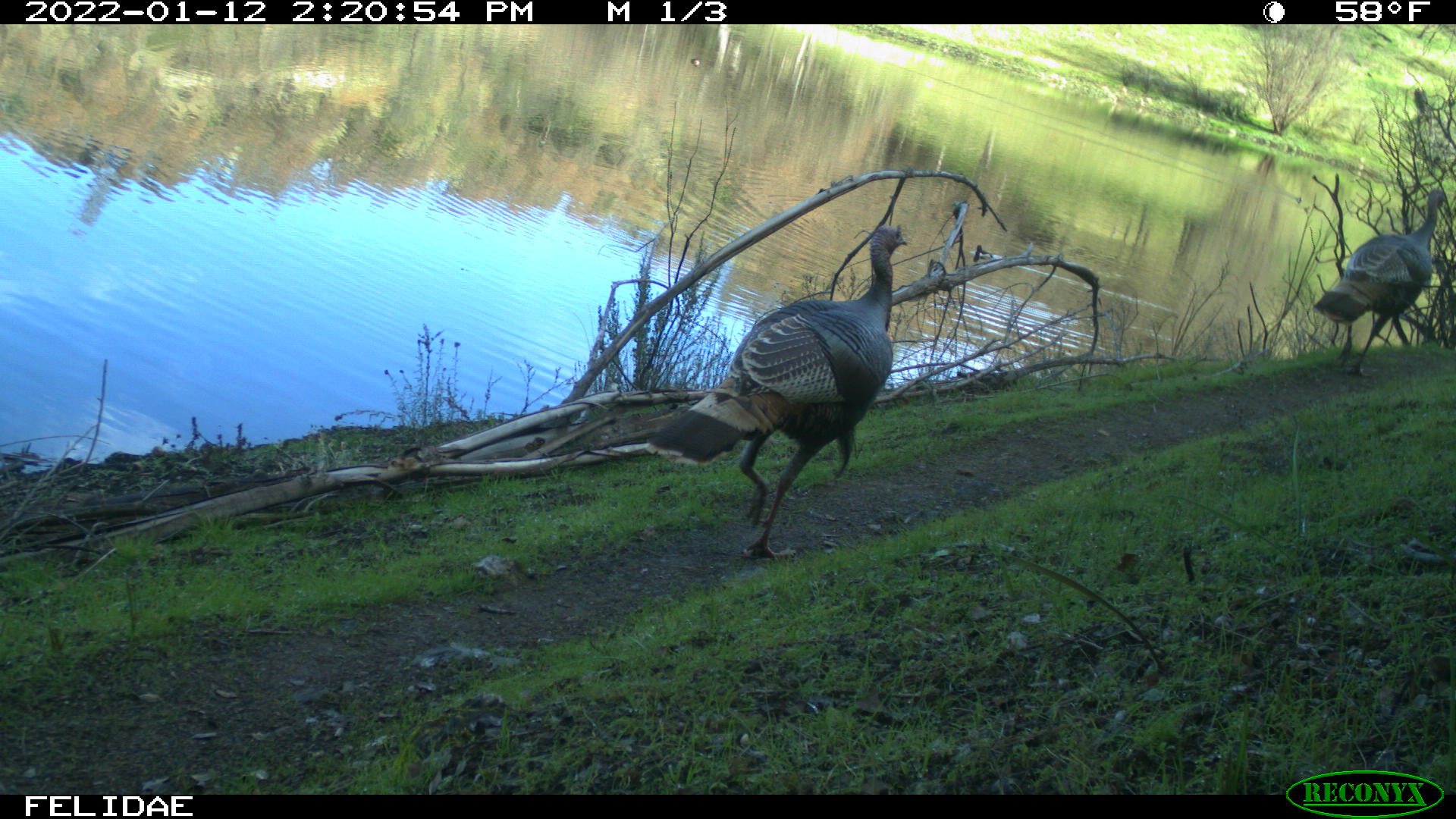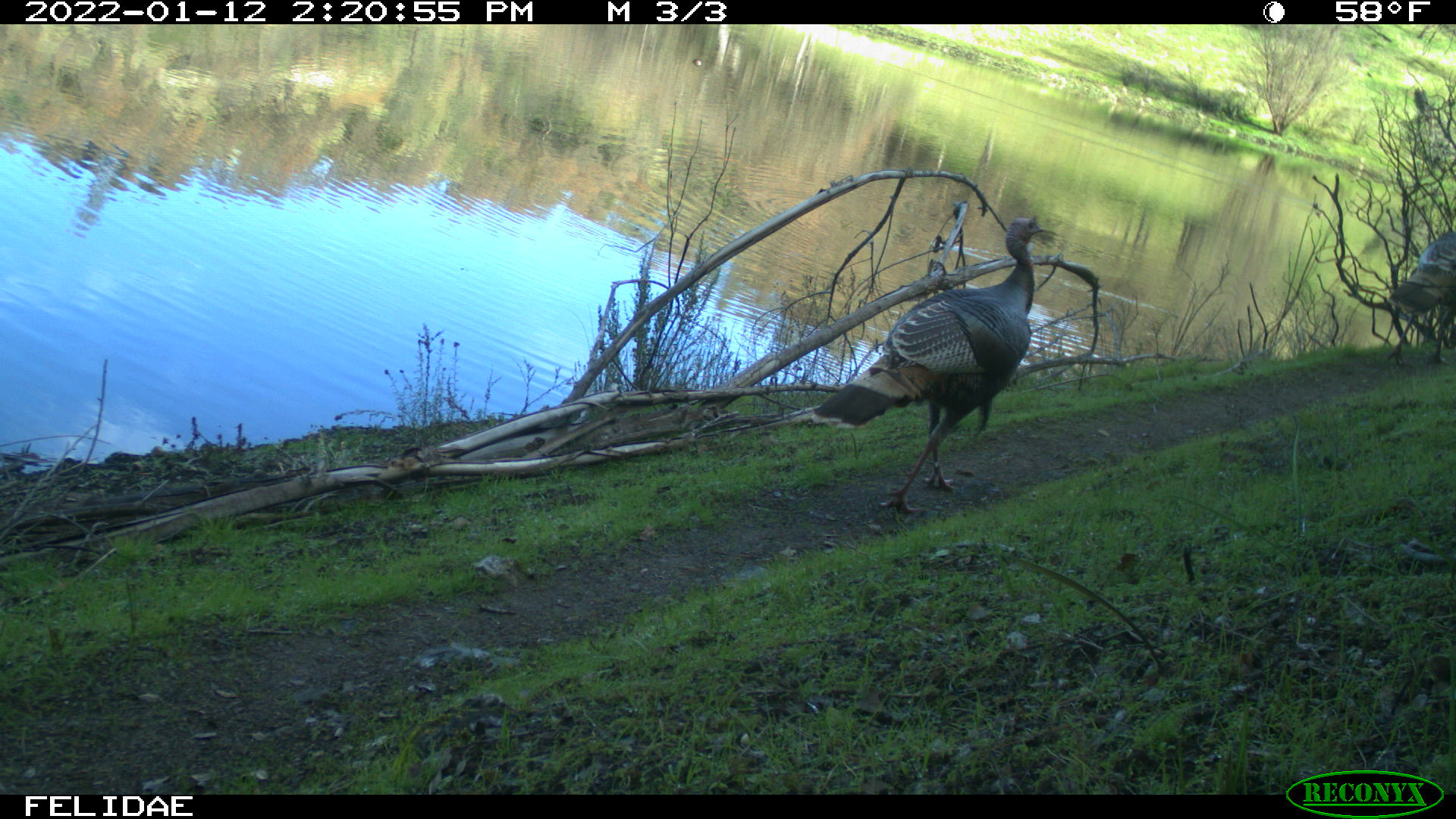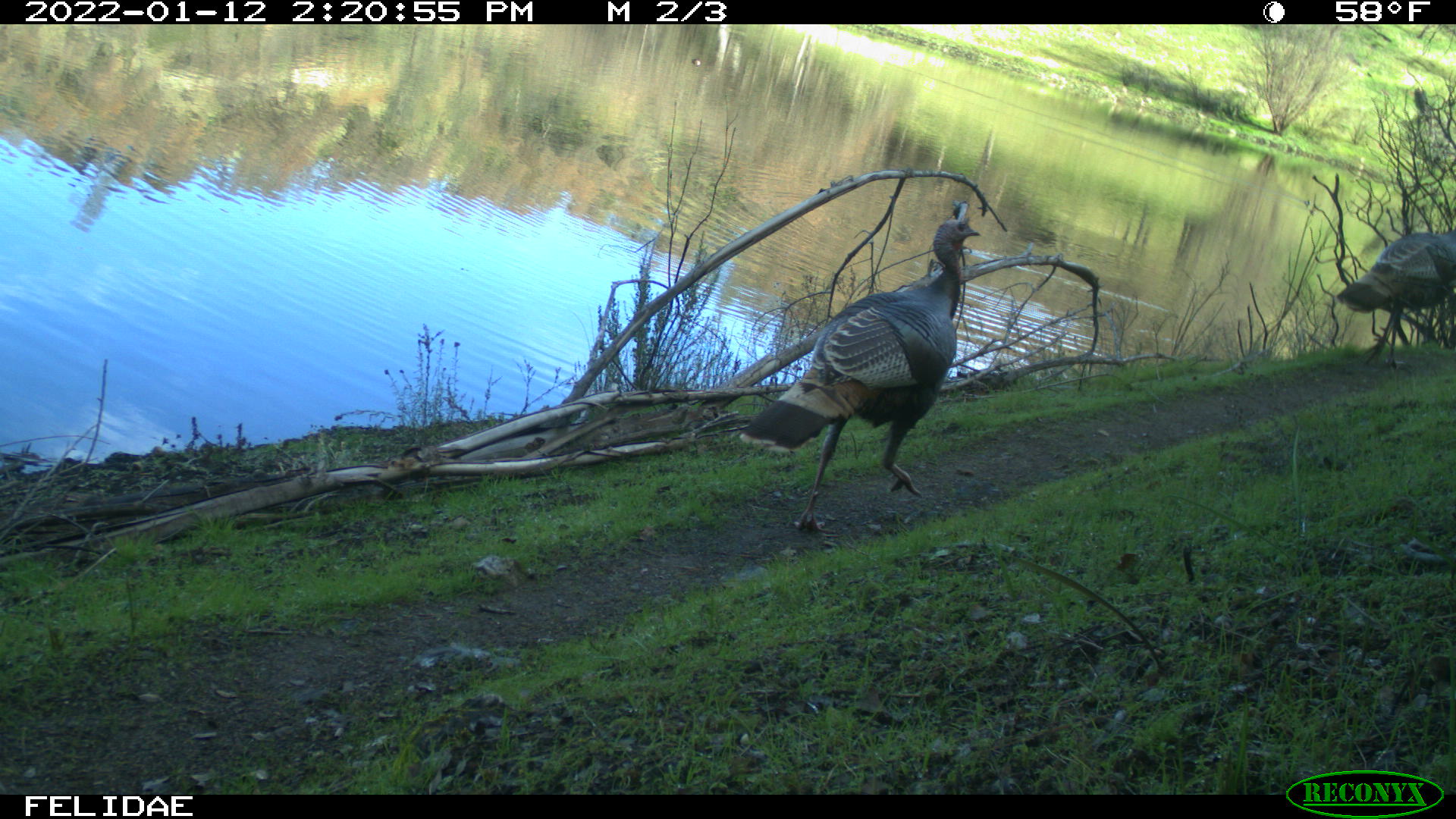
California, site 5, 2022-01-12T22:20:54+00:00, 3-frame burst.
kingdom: Animalia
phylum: Chordata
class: Aves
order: Galliformes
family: Phasianidae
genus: Meleagris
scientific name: Meleagris gallopavo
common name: turkey